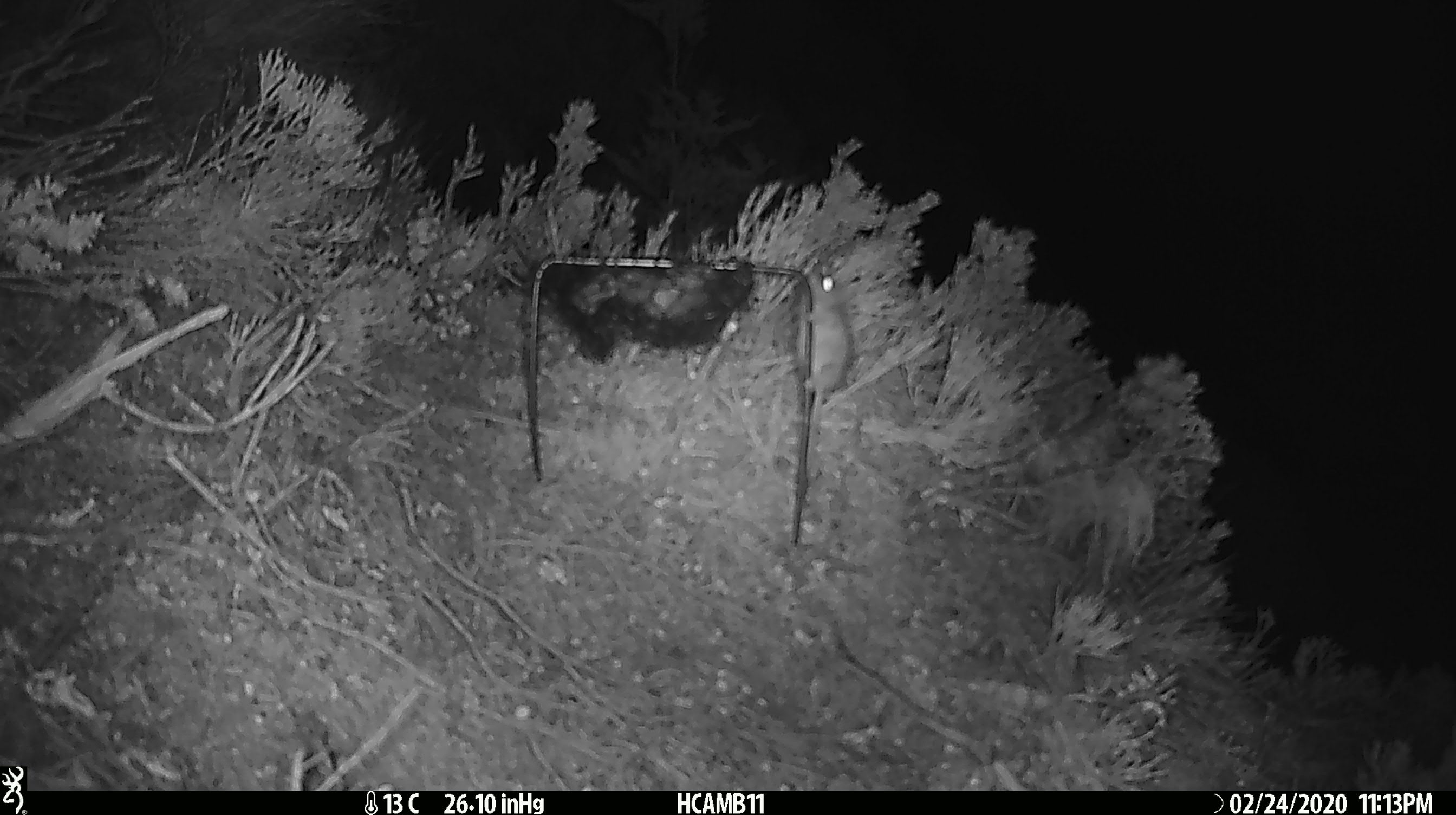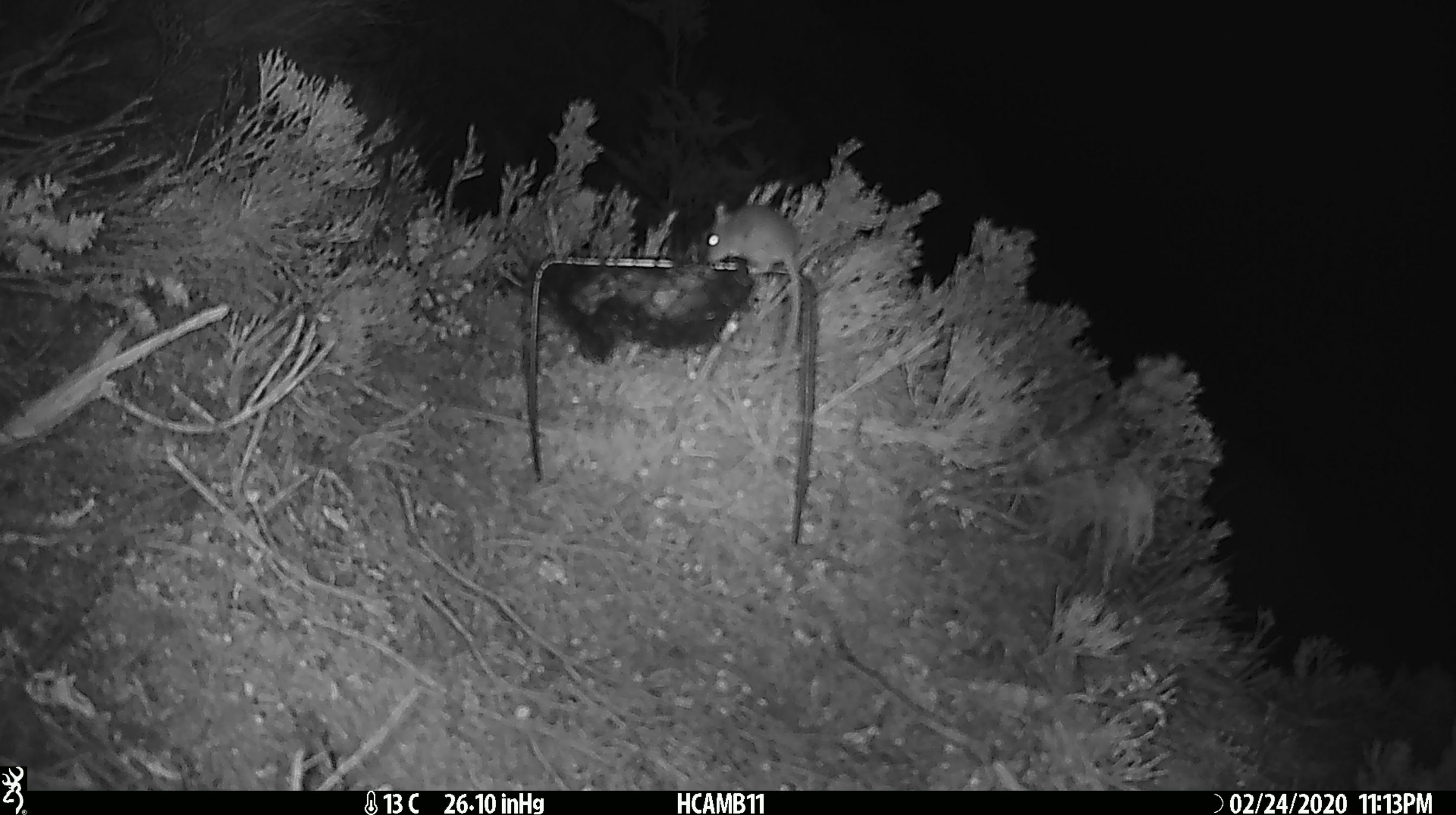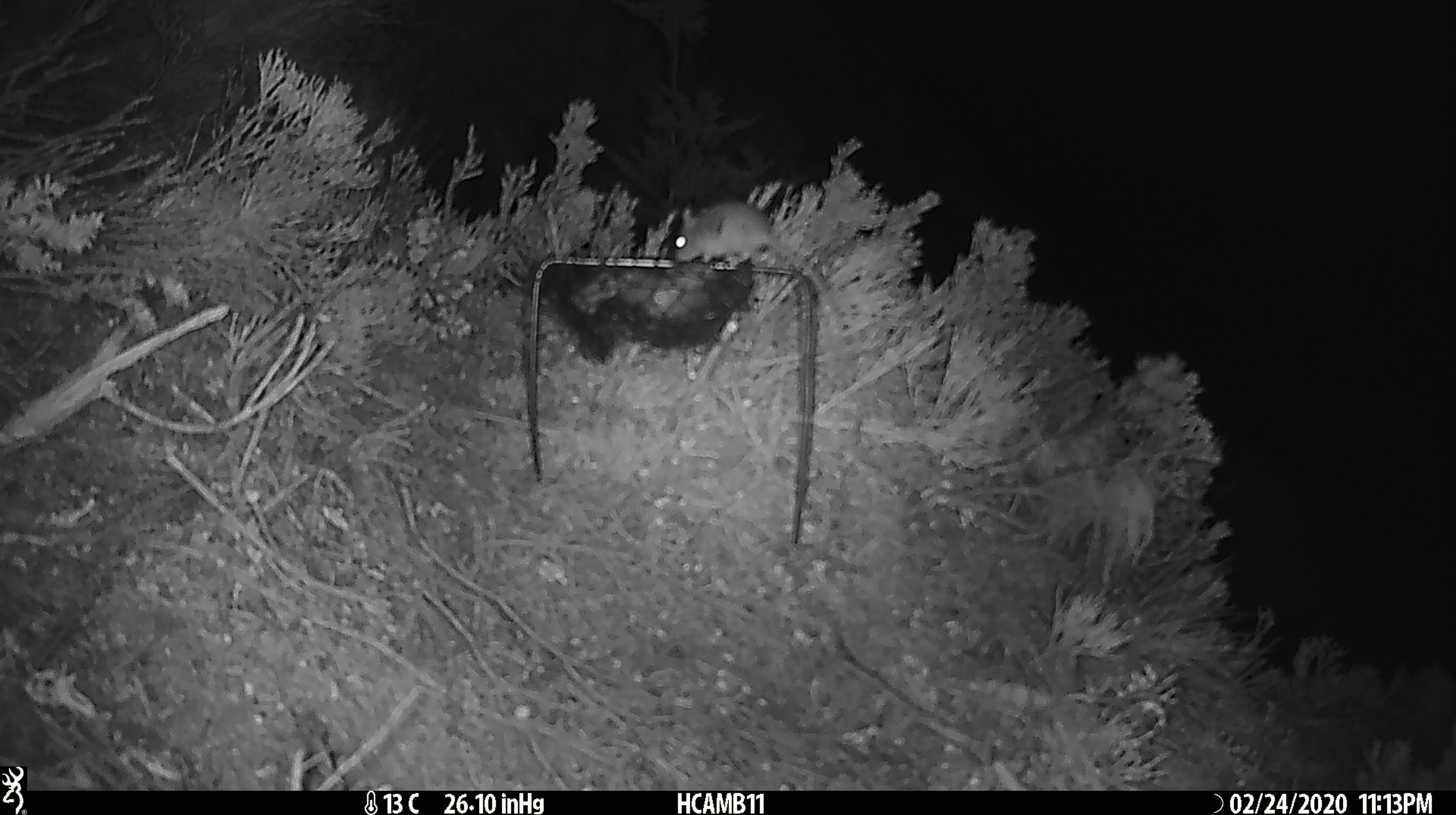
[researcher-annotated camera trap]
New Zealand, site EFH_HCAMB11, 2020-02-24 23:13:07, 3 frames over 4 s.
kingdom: Animalia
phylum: Chordata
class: Mammalia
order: Rodentia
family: Muridae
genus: Mus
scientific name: Mus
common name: mouse